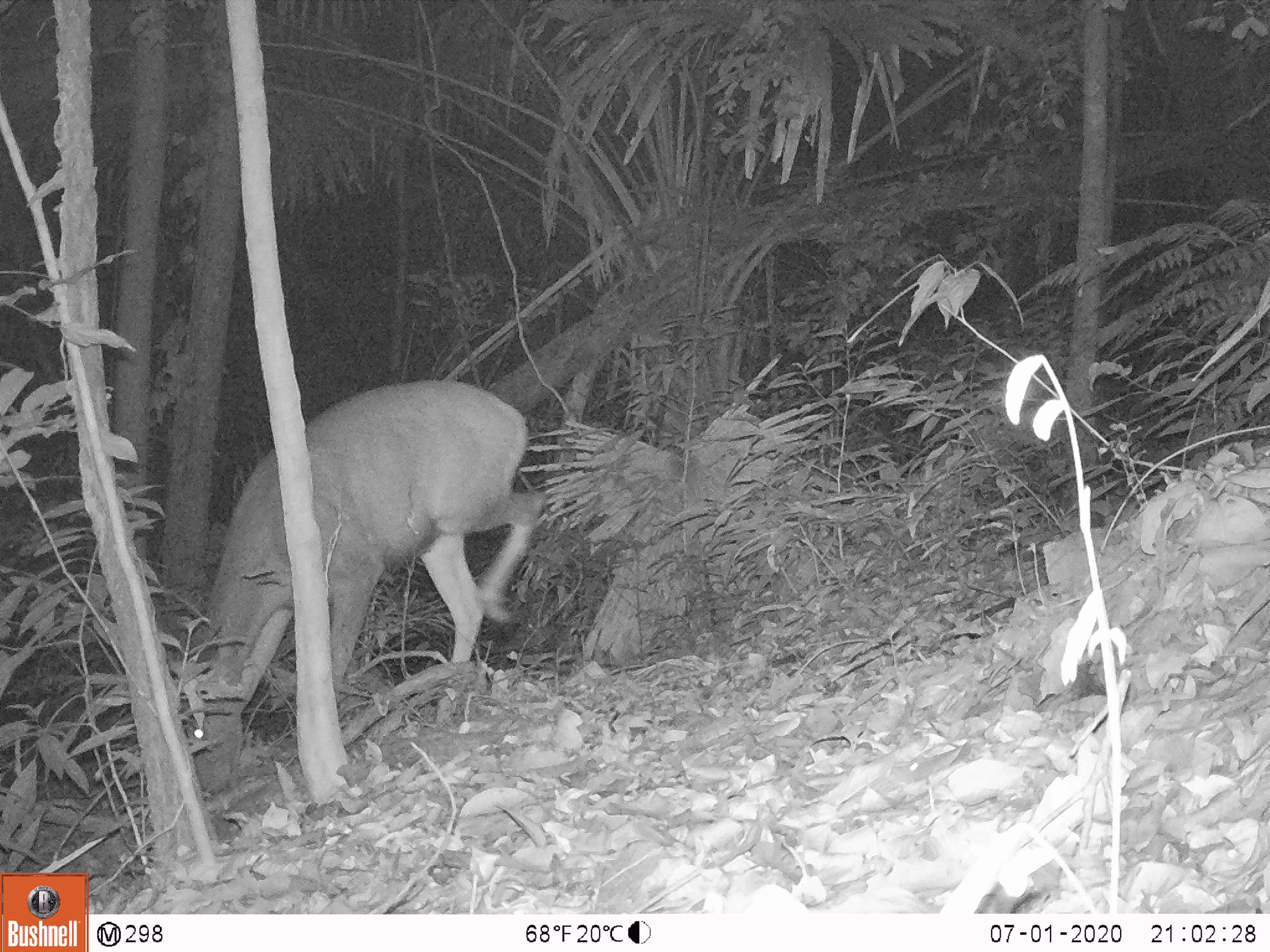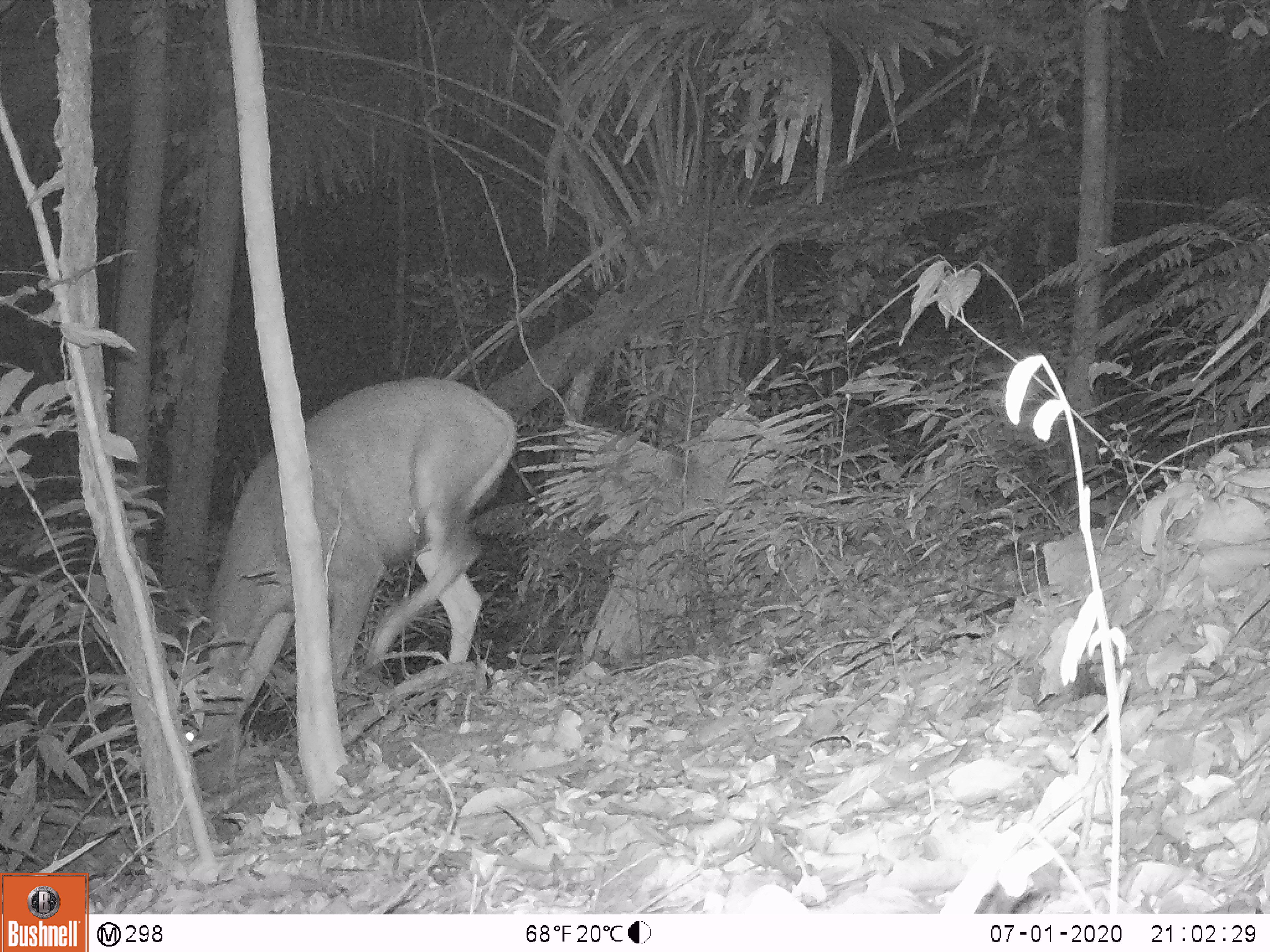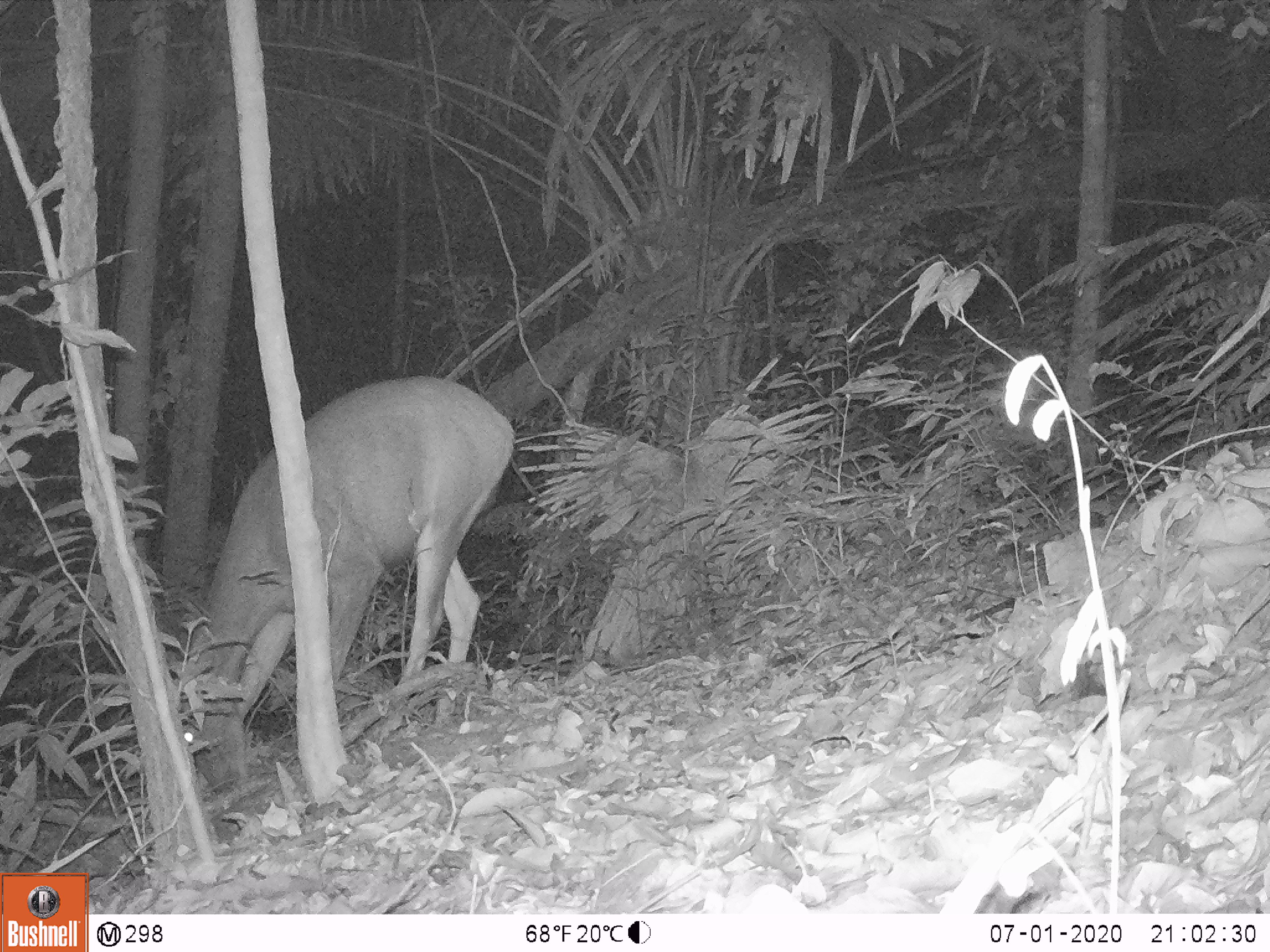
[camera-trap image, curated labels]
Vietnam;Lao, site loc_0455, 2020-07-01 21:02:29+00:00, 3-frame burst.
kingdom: Animalia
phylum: Chordata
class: Mammalia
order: Artiodactyla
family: Cervidae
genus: Rusa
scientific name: Rusa unicolor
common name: sambar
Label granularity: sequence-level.